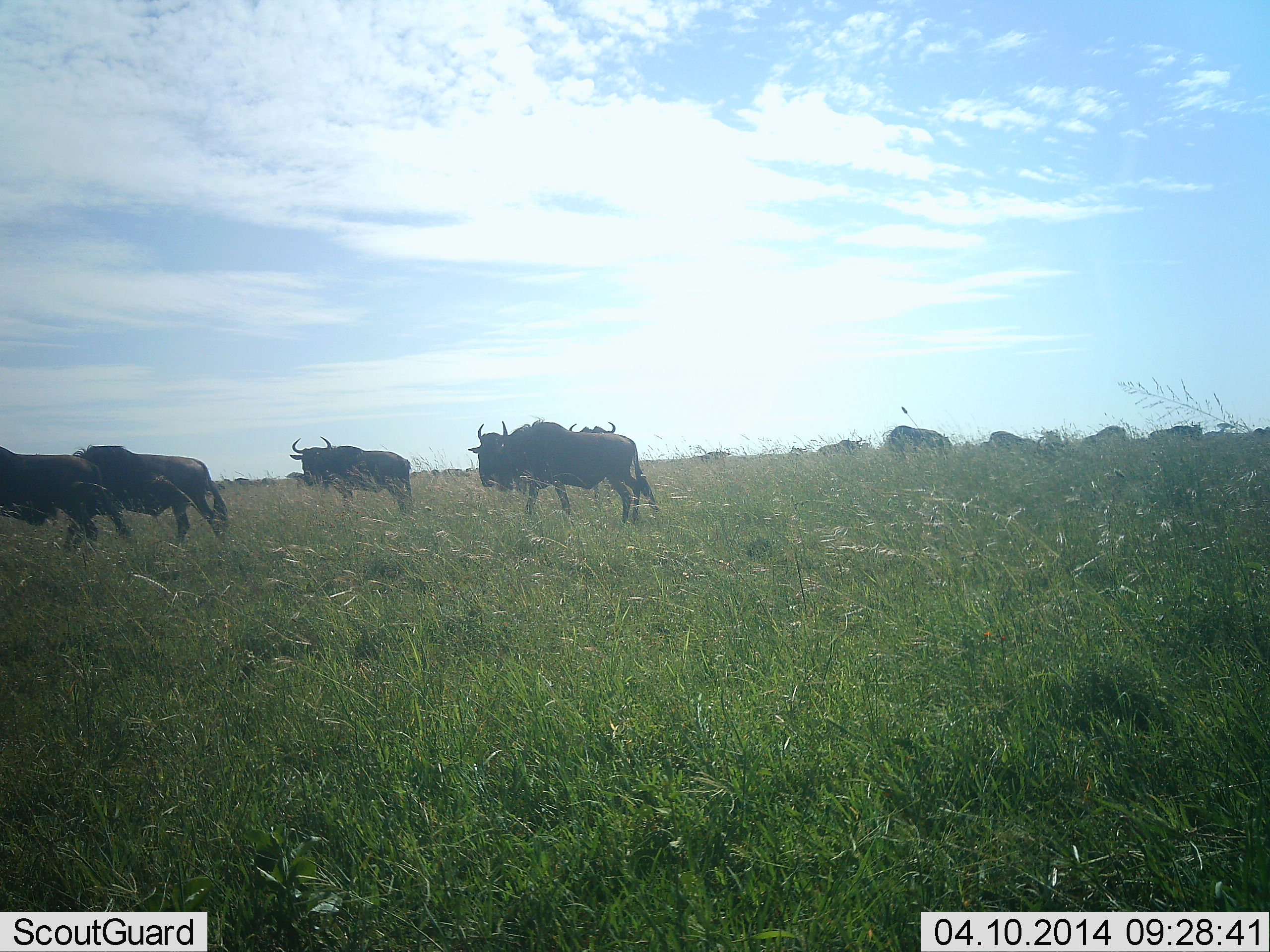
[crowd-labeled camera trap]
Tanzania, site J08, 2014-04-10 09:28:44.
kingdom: Animalia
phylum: Chordata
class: Mammalia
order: Artiodactyla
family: Bovidae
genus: Connochaetes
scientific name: Connochaetes taurinus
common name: blue wildebeest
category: wildebeest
Wildebeest (blue wildebeest) (Connochaetes taurinus), count 11-50. Behavior (volunteer vote fractions): standing 20%, resting 0%, moving 100%, interacting 0%. Young present (vote fraction): 0%. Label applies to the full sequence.